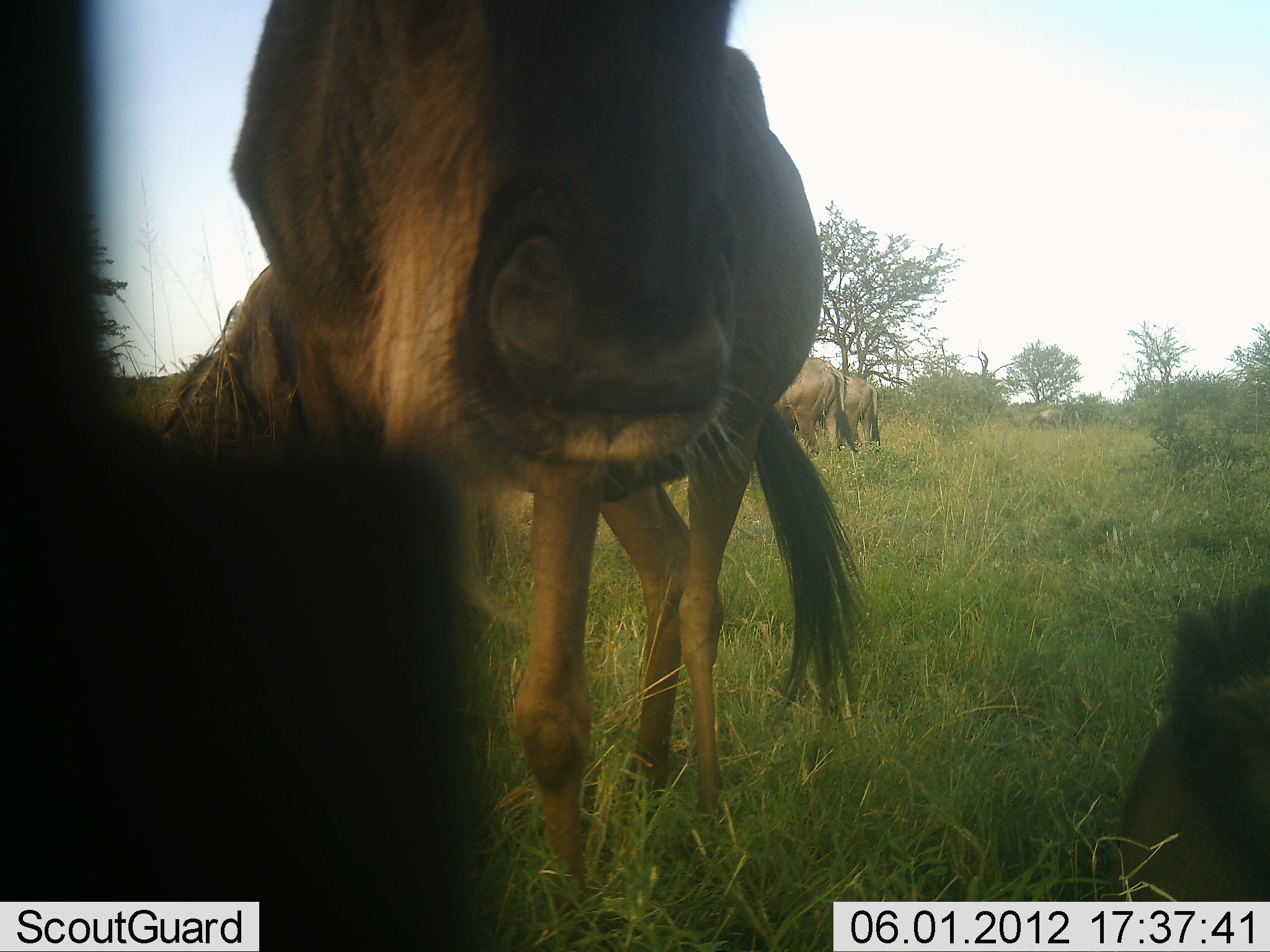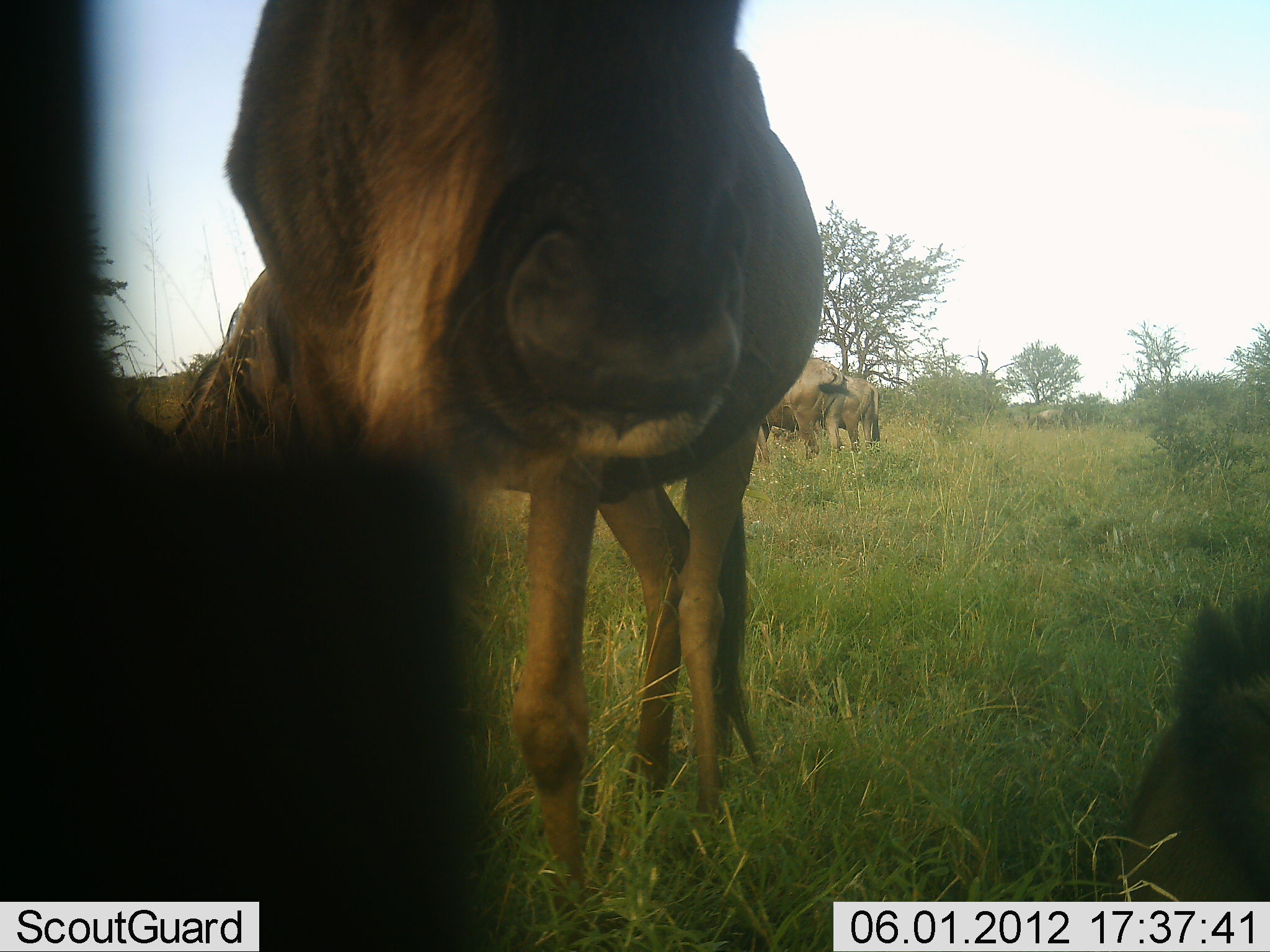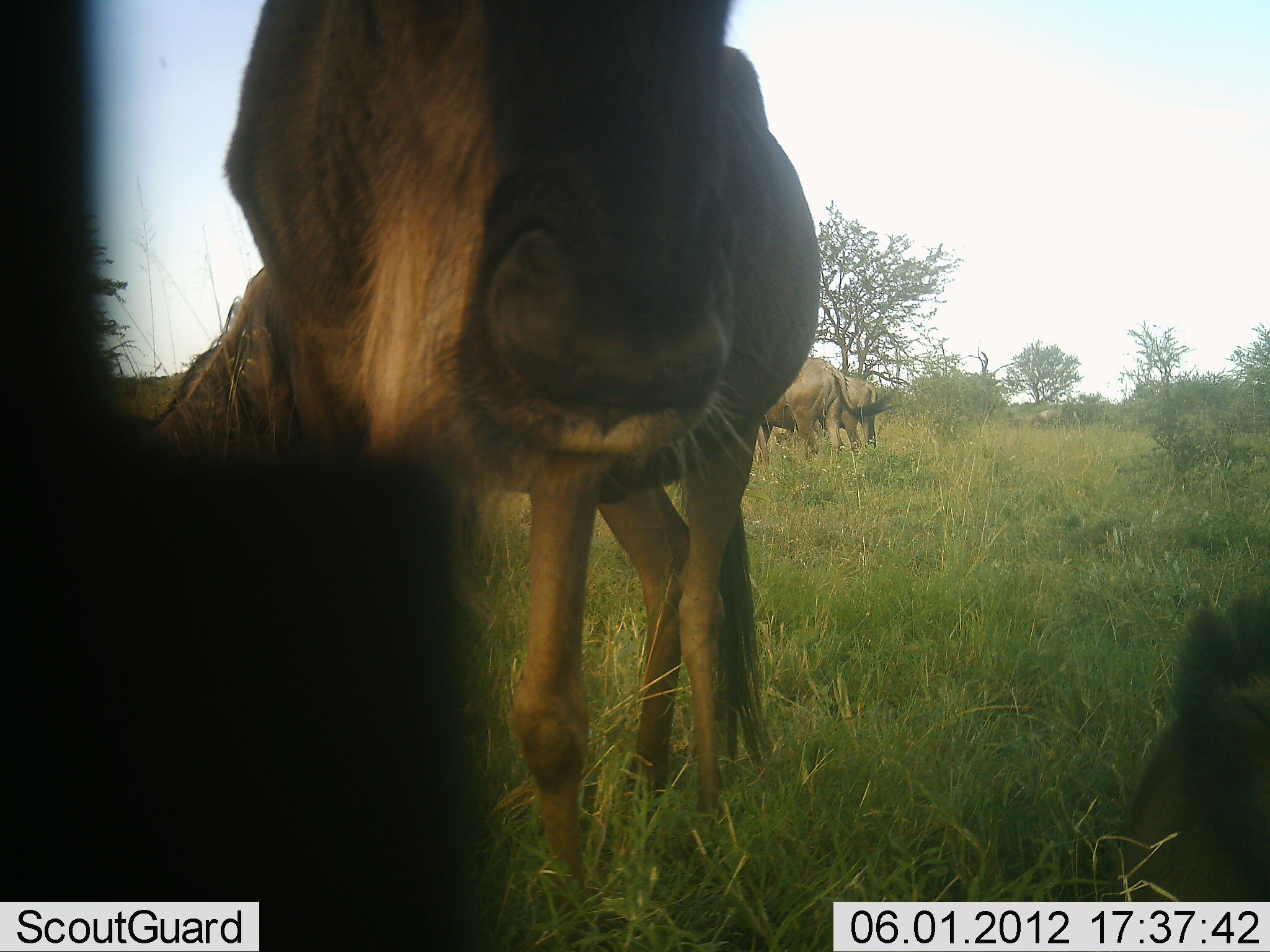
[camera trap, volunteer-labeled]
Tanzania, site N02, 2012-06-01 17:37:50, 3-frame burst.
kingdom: Animalia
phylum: Chordata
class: Mammalia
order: Artiodactyla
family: Bovidae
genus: Connochaetes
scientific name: Connochaetes taurinus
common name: blue wildebeest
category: wildebeest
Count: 4.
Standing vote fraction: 60%.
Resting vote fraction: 40%.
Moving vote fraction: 10%.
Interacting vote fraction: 10%.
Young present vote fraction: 10%.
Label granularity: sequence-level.